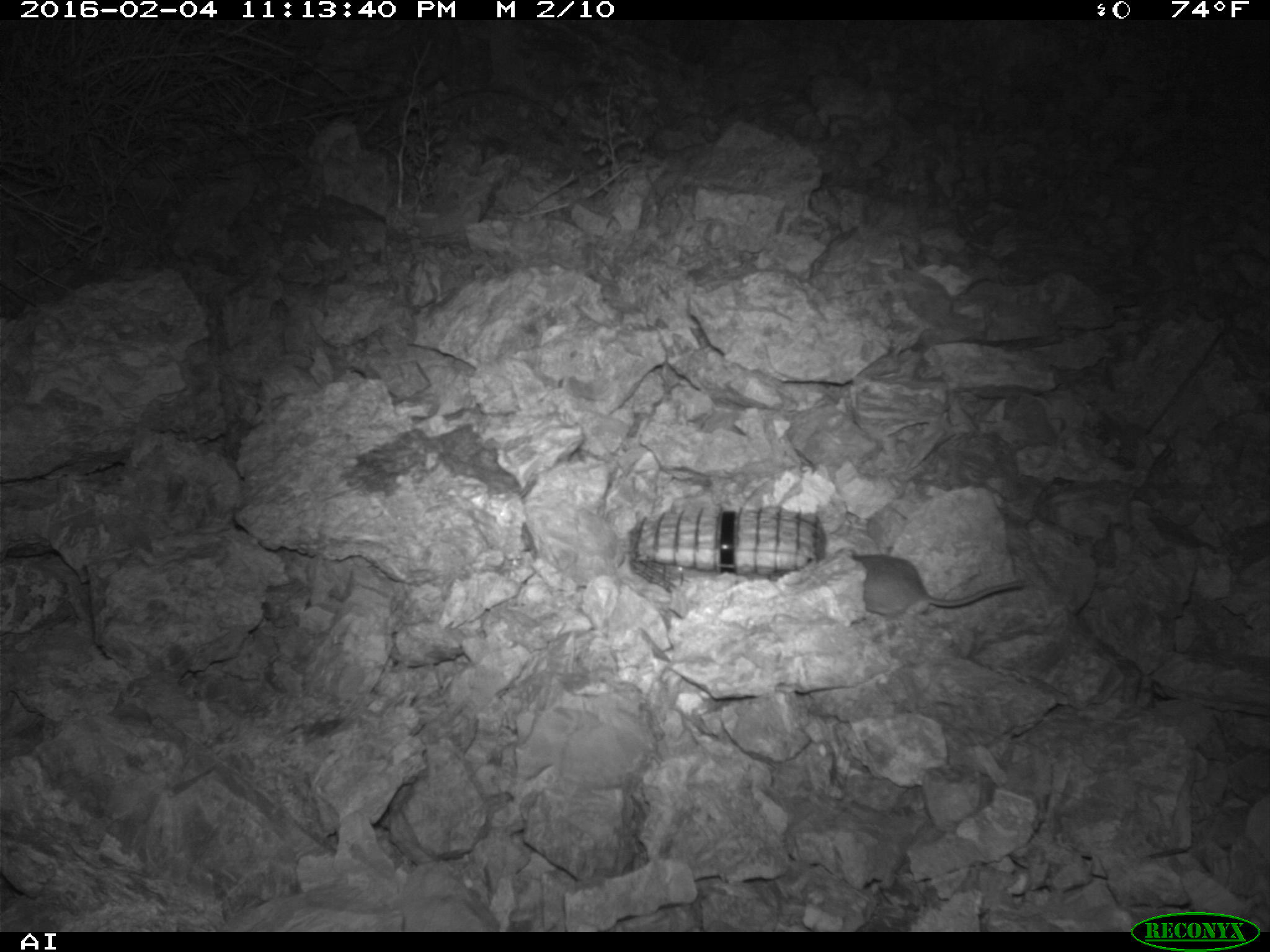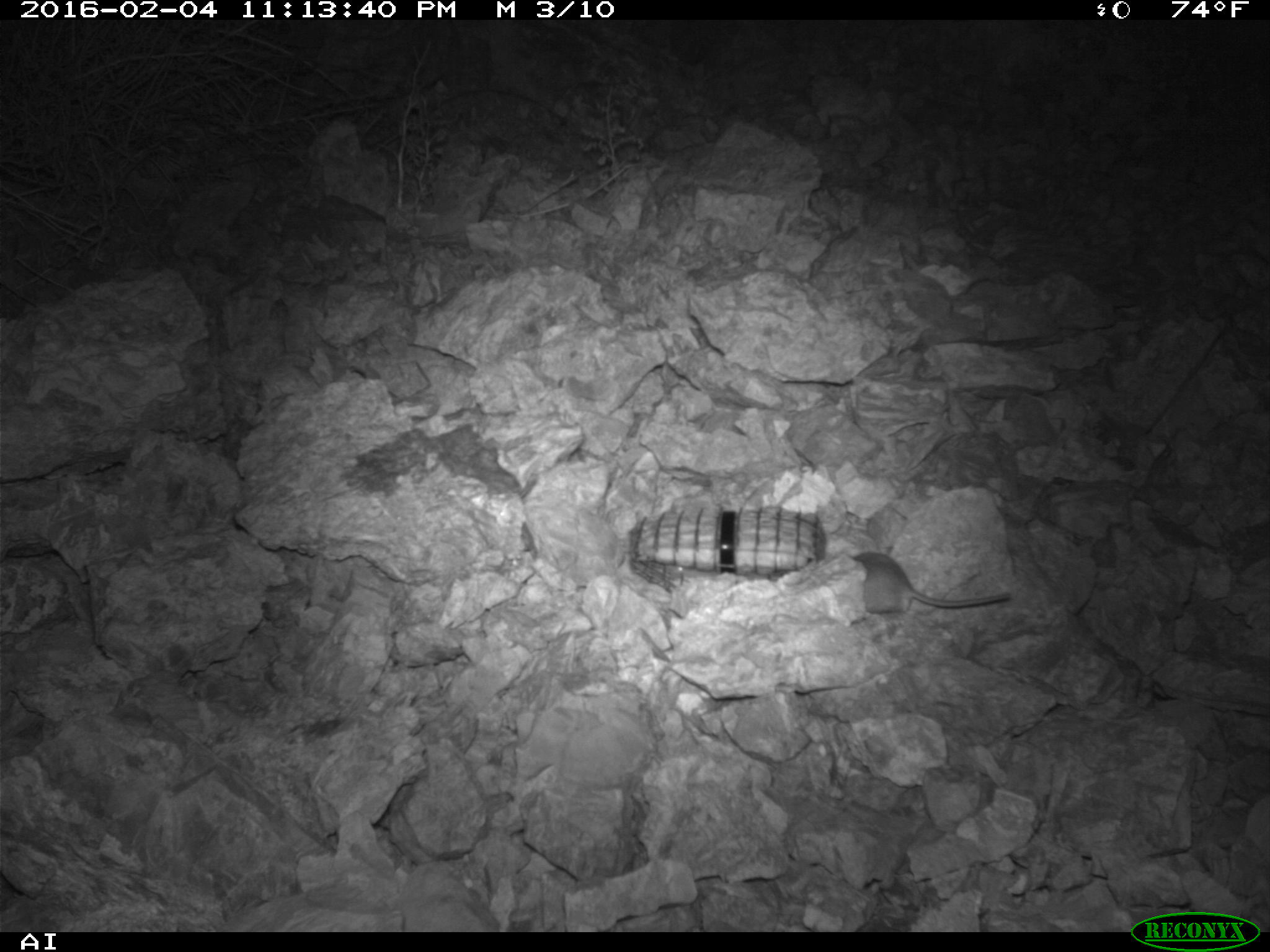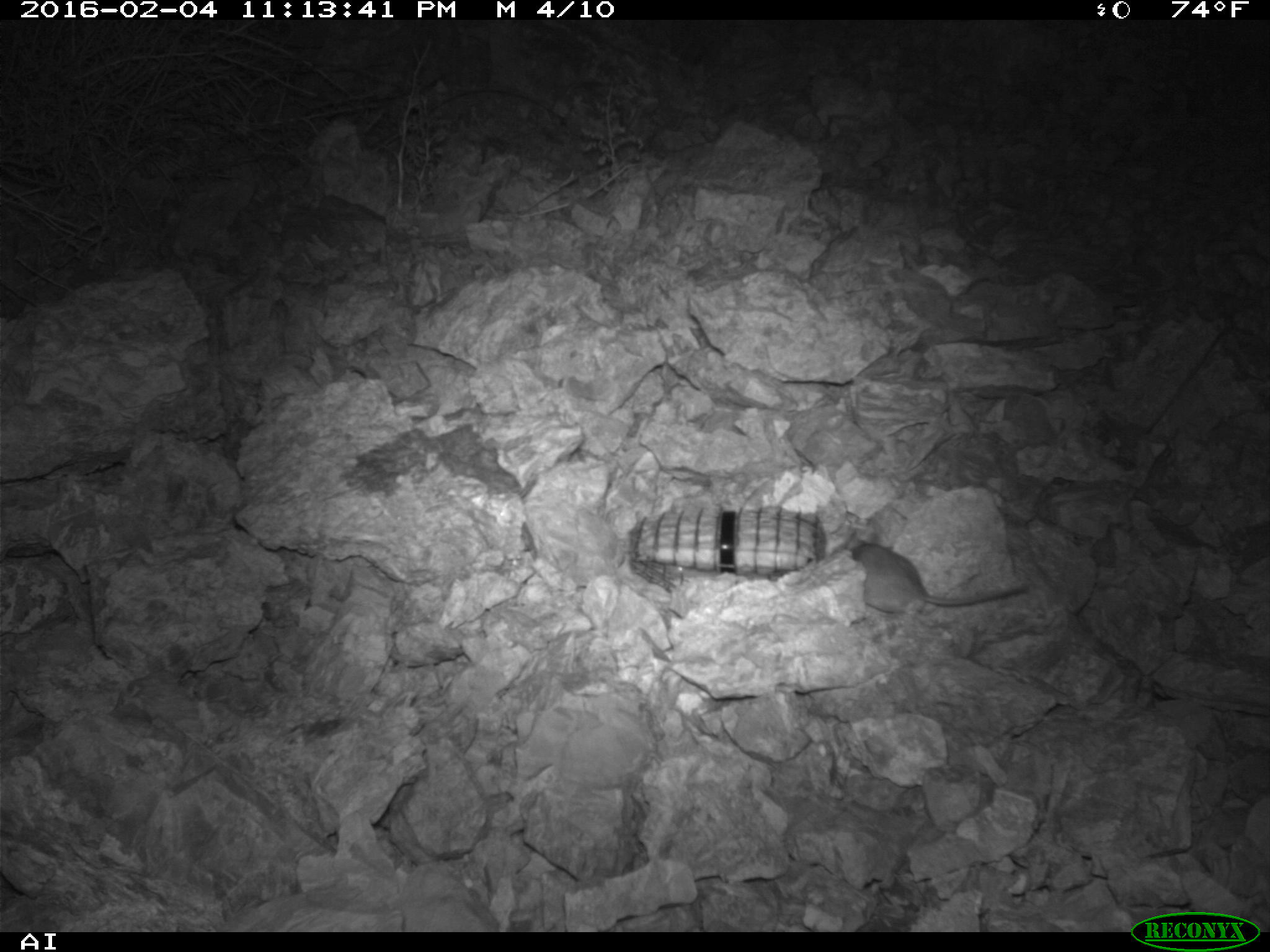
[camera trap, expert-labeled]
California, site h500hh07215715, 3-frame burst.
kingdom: Animalia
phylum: Chordata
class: Mammalia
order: Rodentia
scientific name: Rodentia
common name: rodent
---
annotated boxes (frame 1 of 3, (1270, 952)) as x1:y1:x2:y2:
rodent: 853:554:1028:615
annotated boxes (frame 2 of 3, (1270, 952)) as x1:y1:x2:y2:
rodent: 851:551:1010:614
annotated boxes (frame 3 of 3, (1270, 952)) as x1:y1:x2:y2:
rodent: 849:543:1029:615